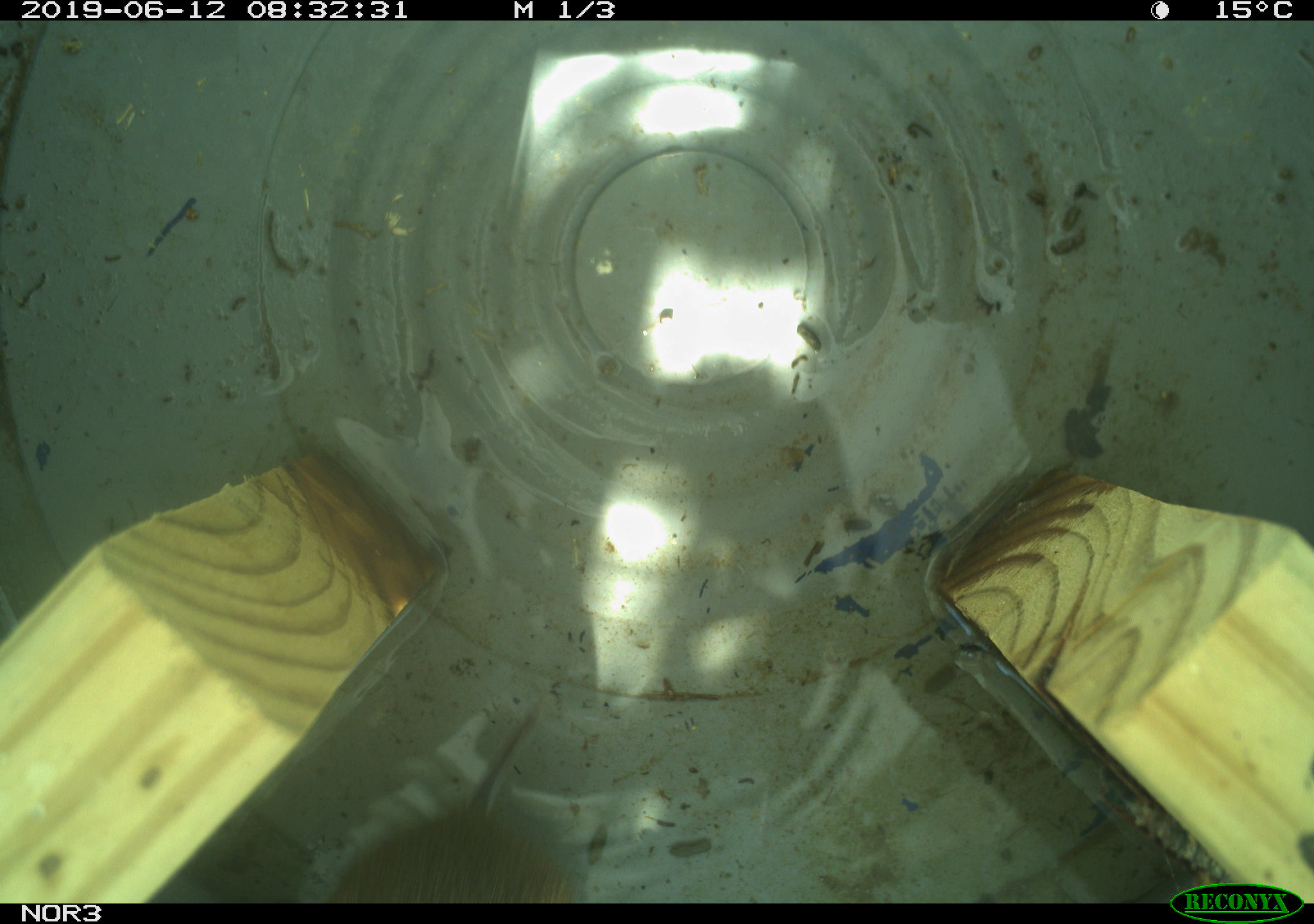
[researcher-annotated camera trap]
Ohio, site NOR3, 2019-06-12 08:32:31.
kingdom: Animalia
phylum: Chordata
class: Mammalia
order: Rodentia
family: Cricetidae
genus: Microtus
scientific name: Microtus pennsylvanicus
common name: meadow vole